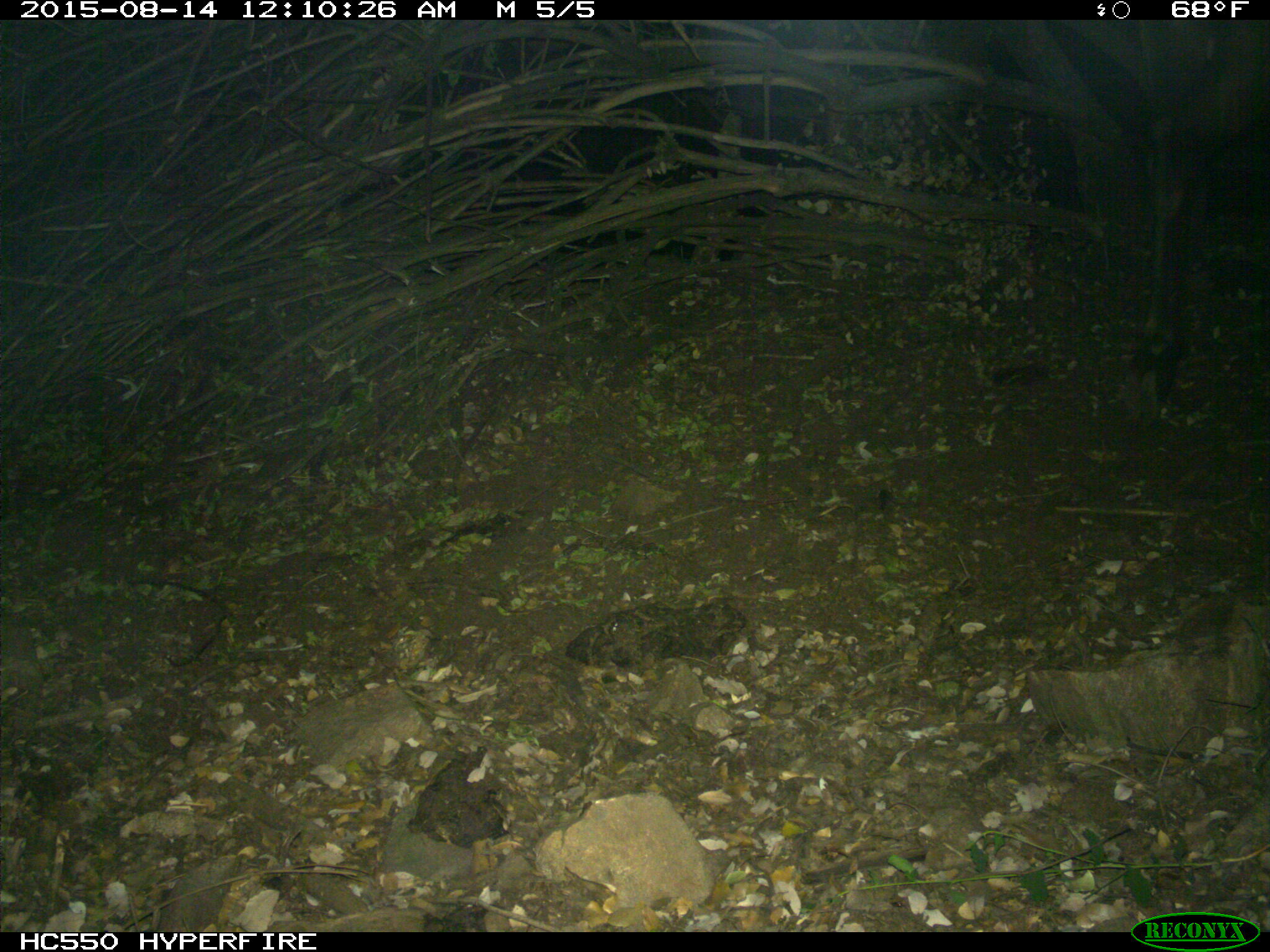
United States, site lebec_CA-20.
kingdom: Animalia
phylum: Chordata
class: Mammalia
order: Artiodactyla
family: Cervidae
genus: Cervus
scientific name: Cervus canadensis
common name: elk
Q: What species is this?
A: Cervus canadensis (elk).